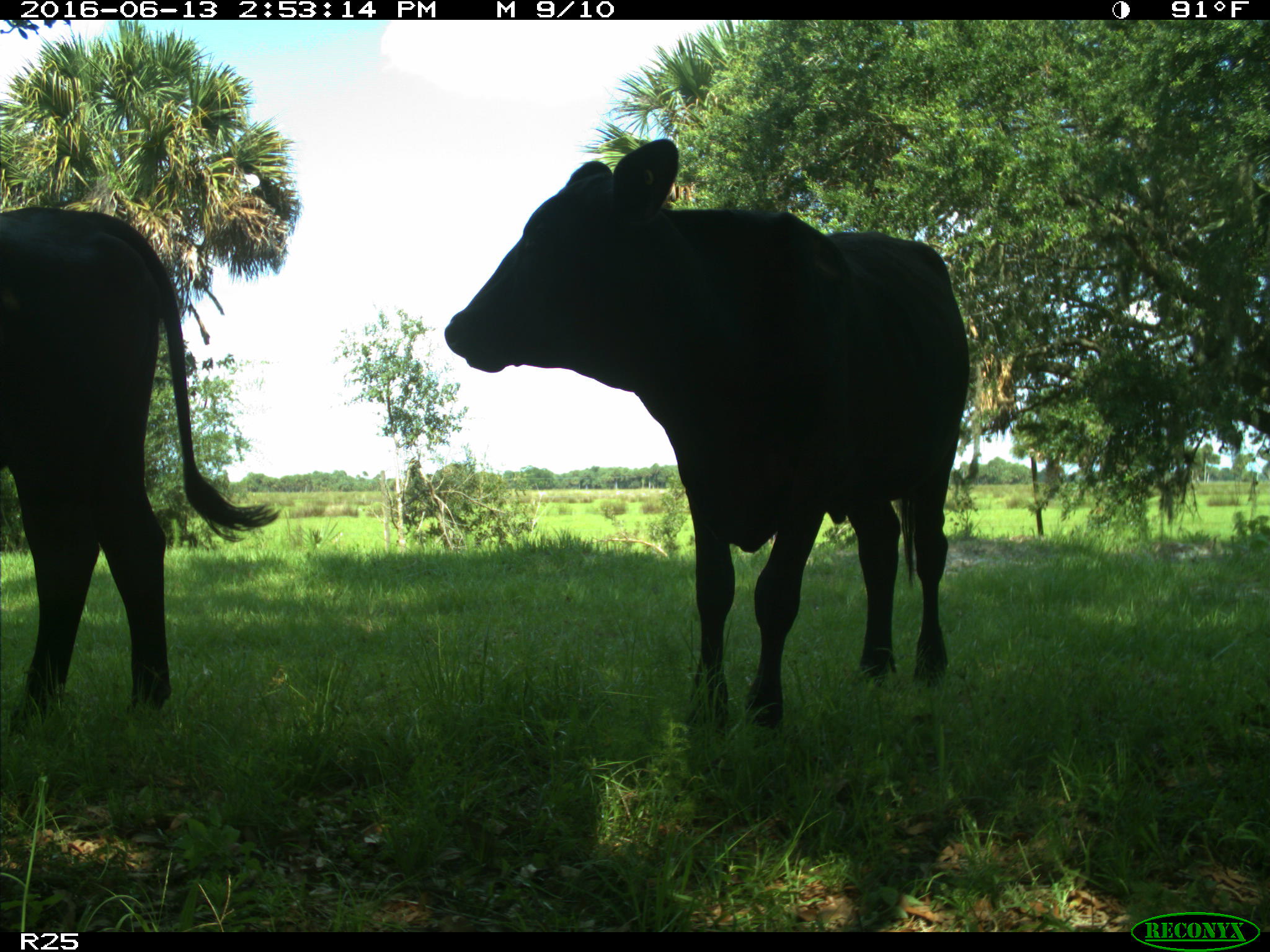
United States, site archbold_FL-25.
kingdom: Animalia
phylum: Chordata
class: Mammalia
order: Artiodactyla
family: Bovidae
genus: Bos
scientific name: Bos taurus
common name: domestic cow